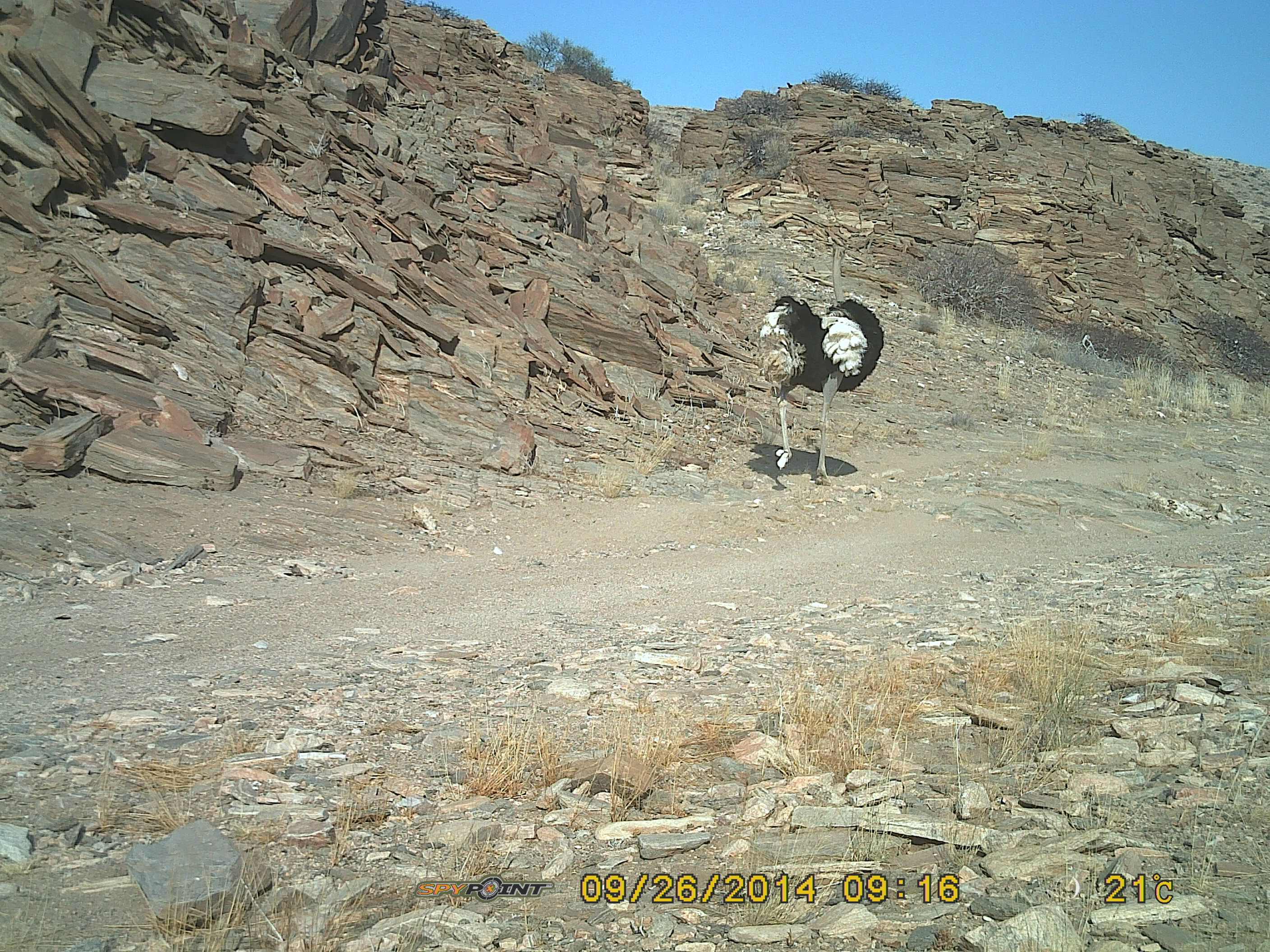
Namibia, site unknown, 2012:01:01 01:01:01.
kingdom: Animalia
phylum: Chordata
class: Aves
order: Struthioniformes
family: Struthionidae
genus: Struthio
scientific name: Struthio camelus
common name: common ostrich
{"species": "Struthio camelus (common ostrich)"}